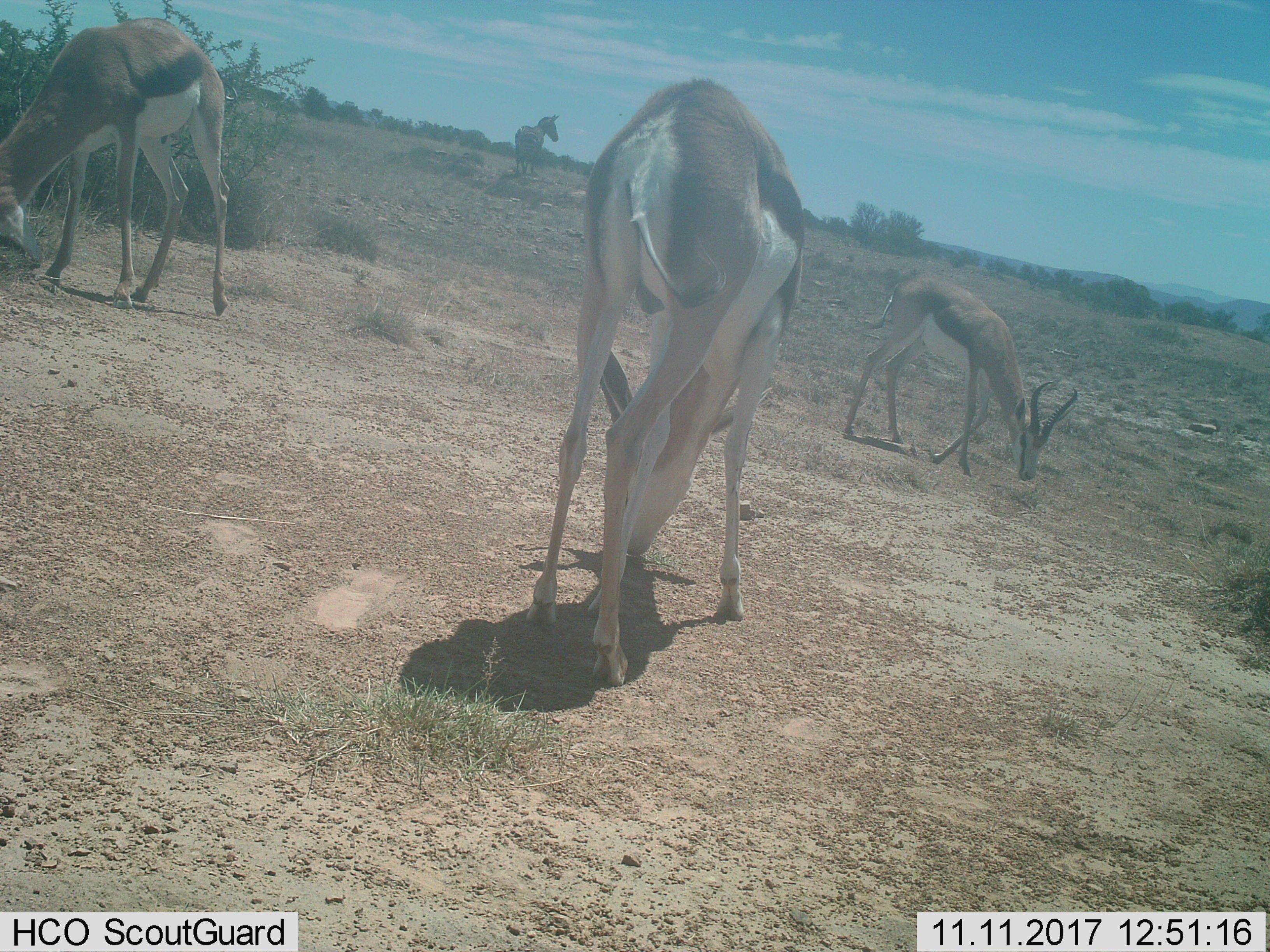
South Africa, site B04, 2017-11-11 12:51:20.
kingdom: Animalia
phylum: Chordata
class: Mammalia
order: Artiodactyla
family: Bovidae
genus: Antidorcas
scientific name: Antidorcas marsupialis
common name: springbok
Springbok (Antidorcas marsupialis), count 3. Behavior (volunteer vote fractions): standing 10%, resting 0%, moving 20%, interacting 0%. Young present (vote fraction): 0%. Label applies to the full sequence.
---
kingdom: Animalia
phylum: Chordata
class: Mammalia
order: Perissodactyla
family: Equidae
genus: Equus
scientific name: Equus zebra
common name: mountain zebra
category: zebramountain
Zebramountain (mountain zebra) (Equus zebra), count 1. Behavior (volunteer vote fractions): standing 100%, resting 0%, moving 0%, interacting 0%. Young present (vote fraction): 0%. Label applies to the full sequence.